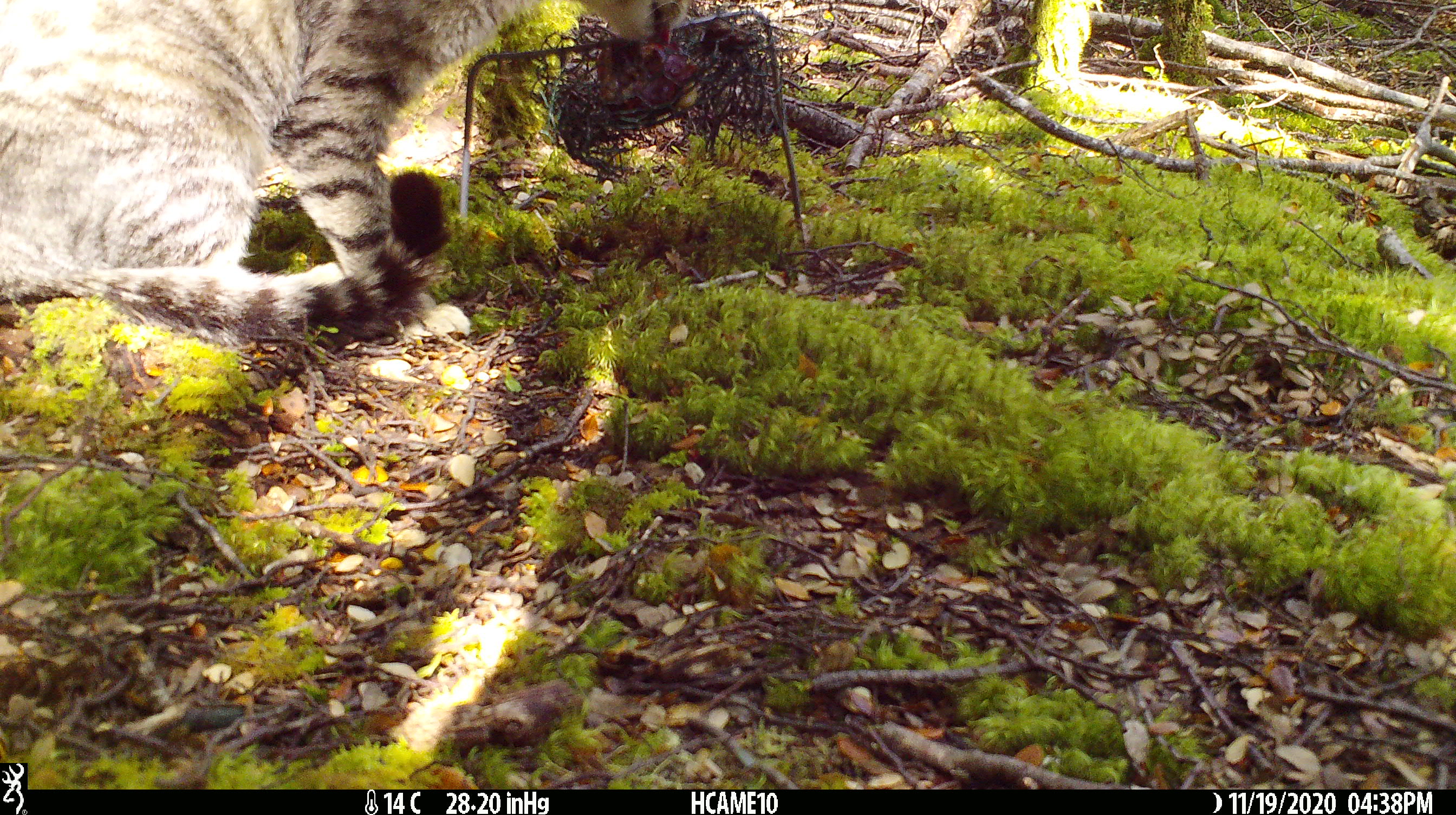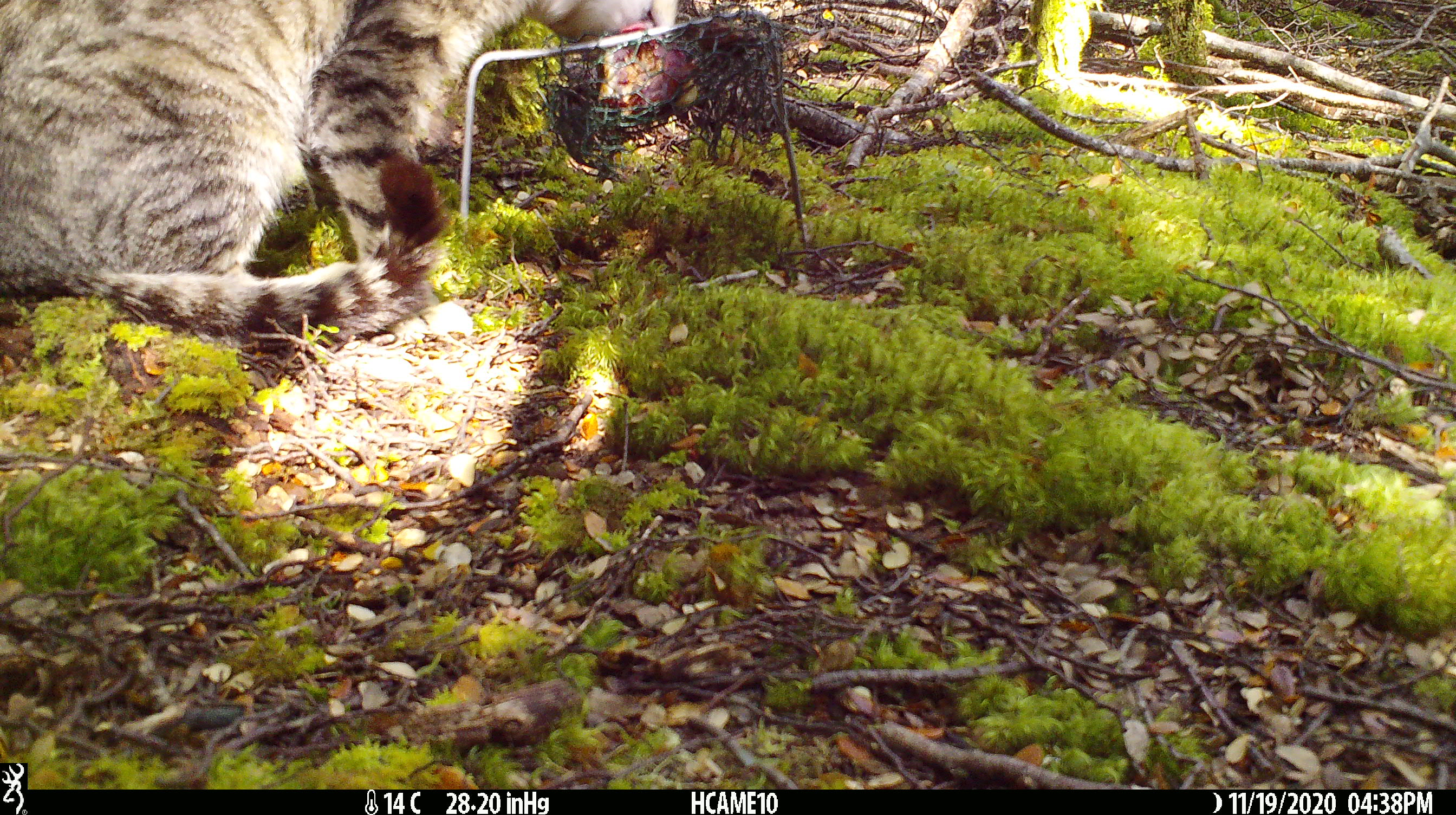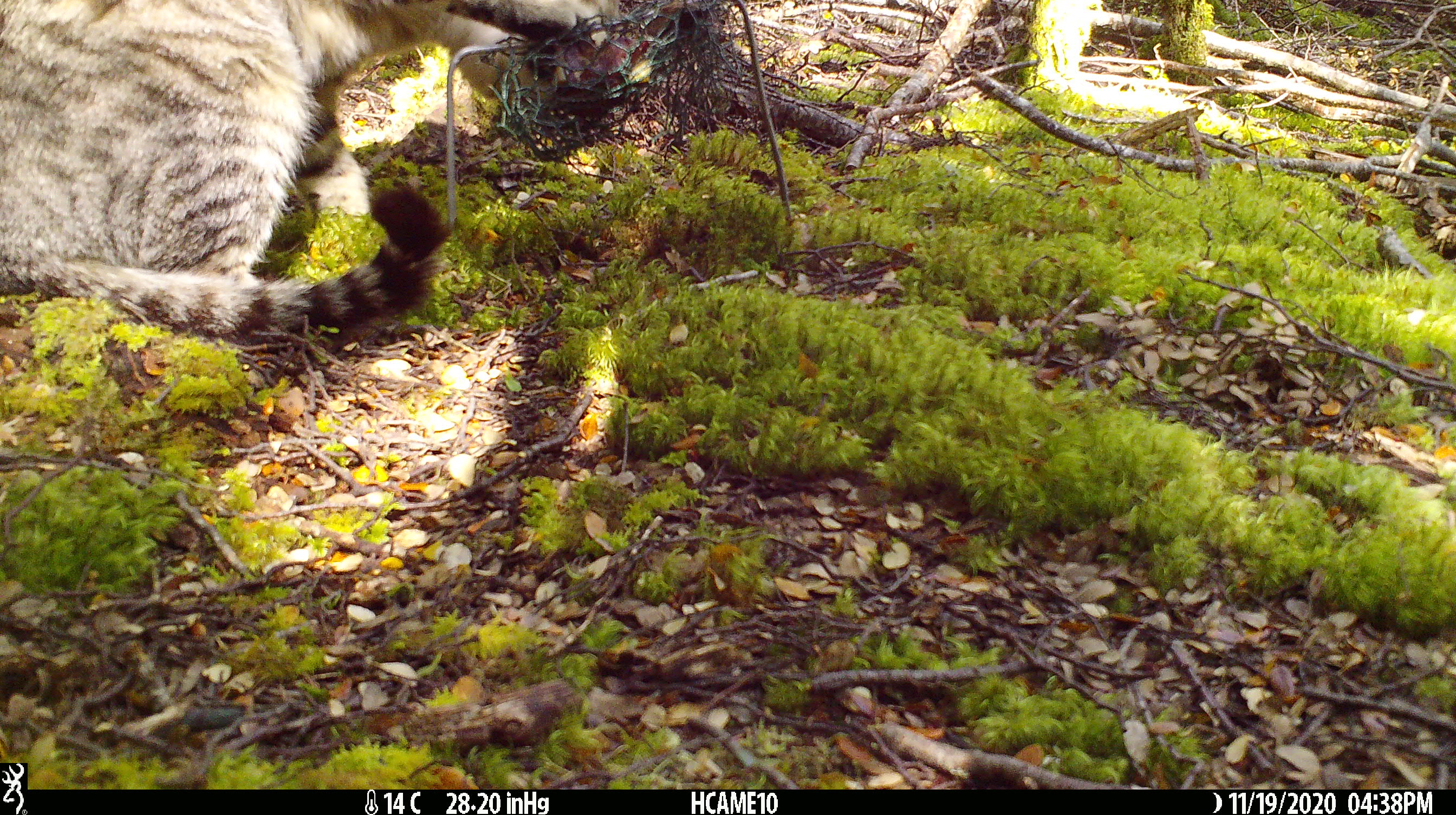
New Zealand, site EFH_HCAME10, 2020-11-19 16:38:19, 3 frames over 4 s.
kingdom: Animalia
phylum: Chordata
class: Mammalia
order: Carnivora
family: Felidae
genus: Felis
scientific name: Felis catus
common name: domestic cat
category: cat